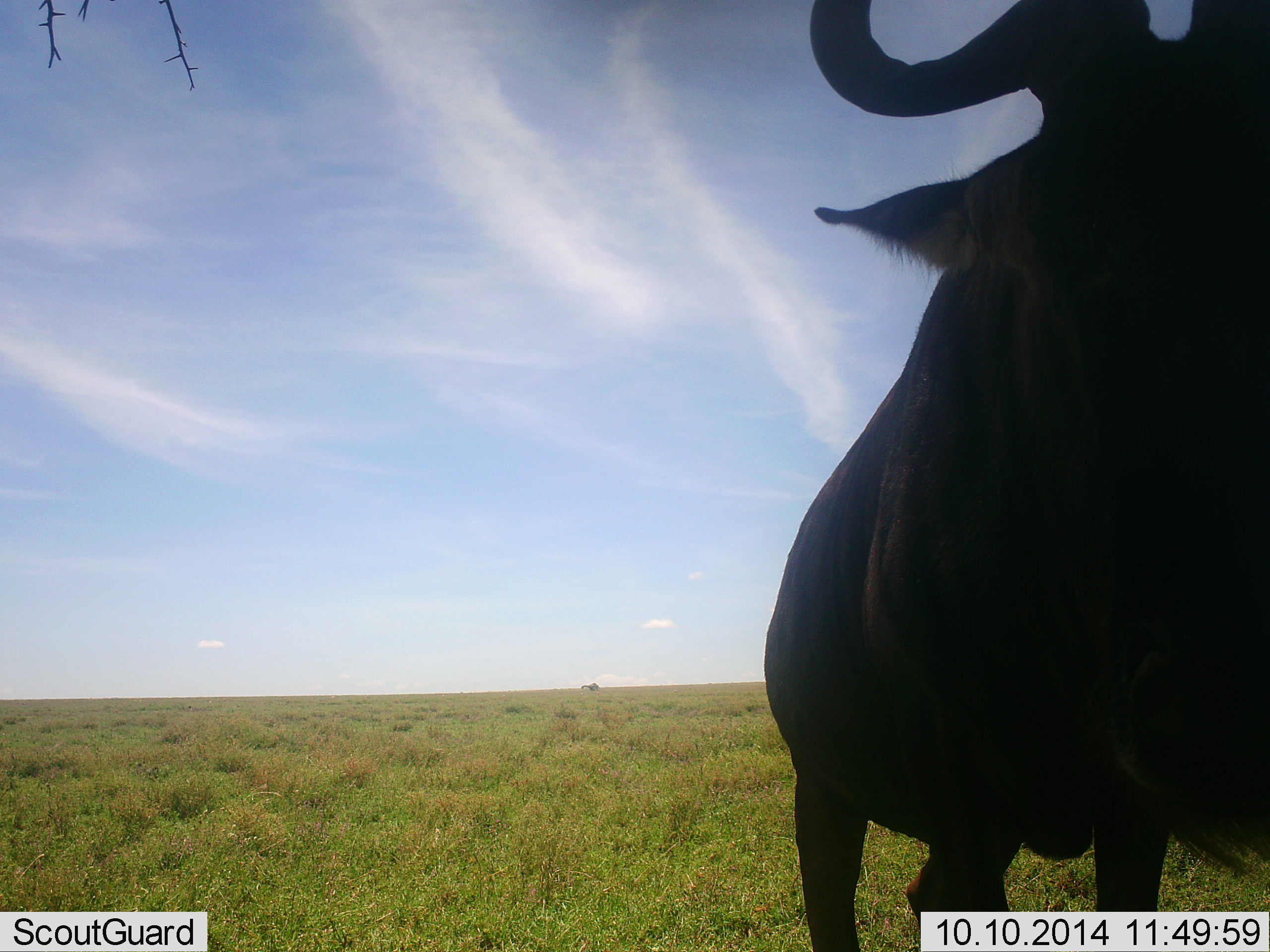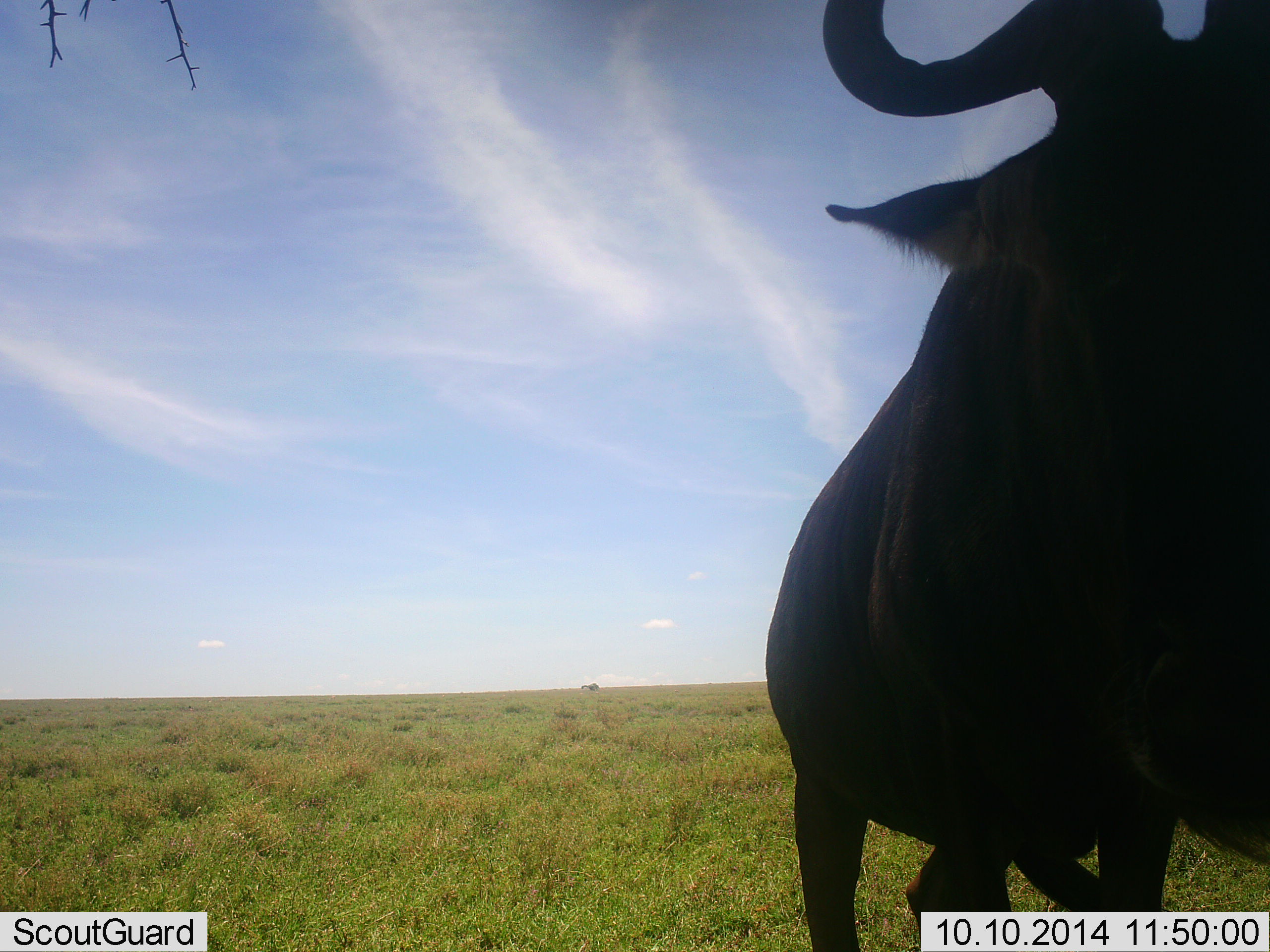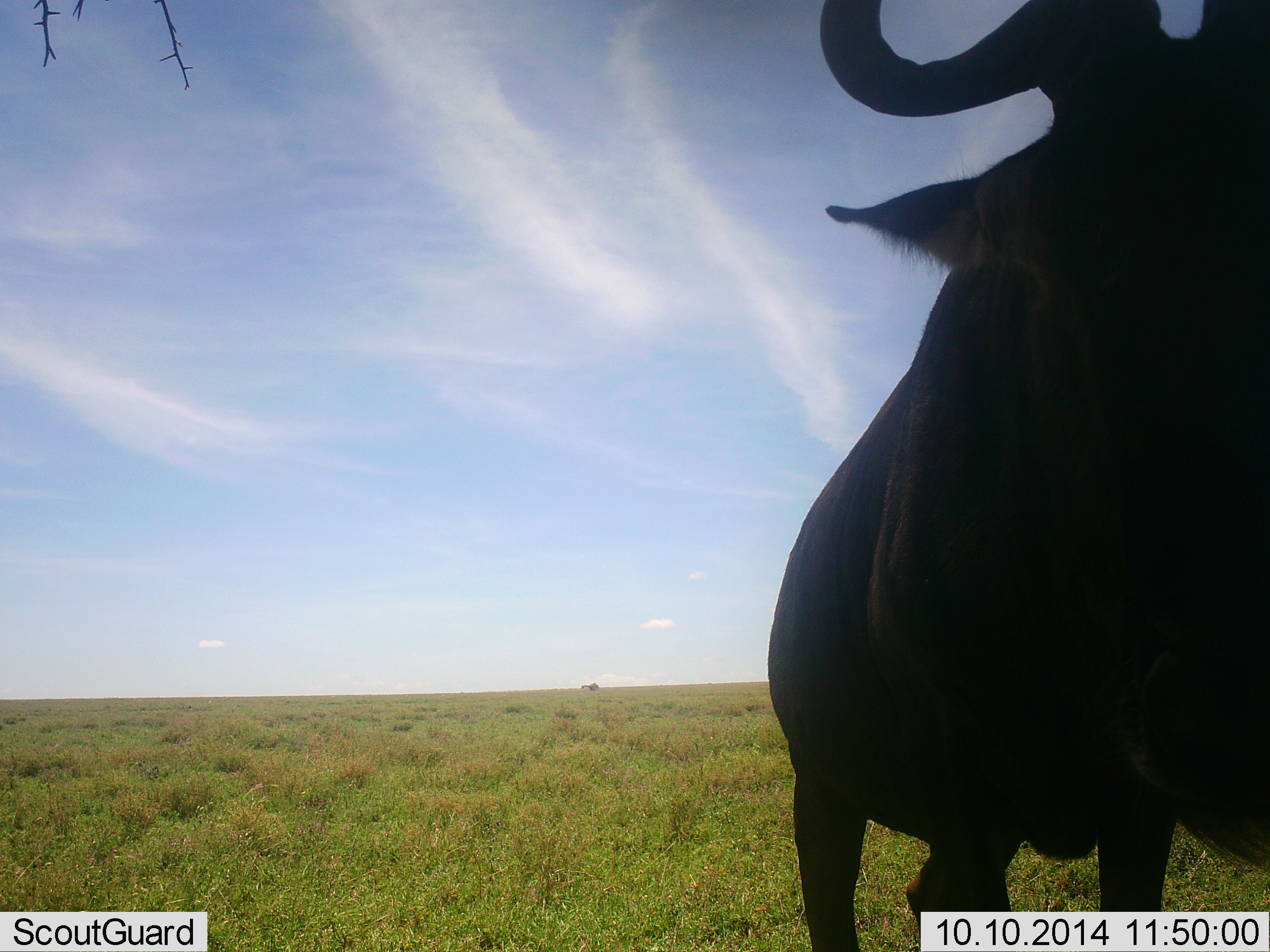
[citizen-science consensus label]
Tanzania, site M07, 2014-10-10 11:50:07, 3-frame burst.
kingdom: Animalia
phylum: Chordata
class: Mammalia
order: Artiodactyla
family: Bovidae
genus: Connochaetes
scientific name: Connochaetes taurinus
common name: blue wildebeest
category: wildebeest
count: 1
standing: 82%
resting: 0%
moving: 0%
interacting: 18%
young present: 0%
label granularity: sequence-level